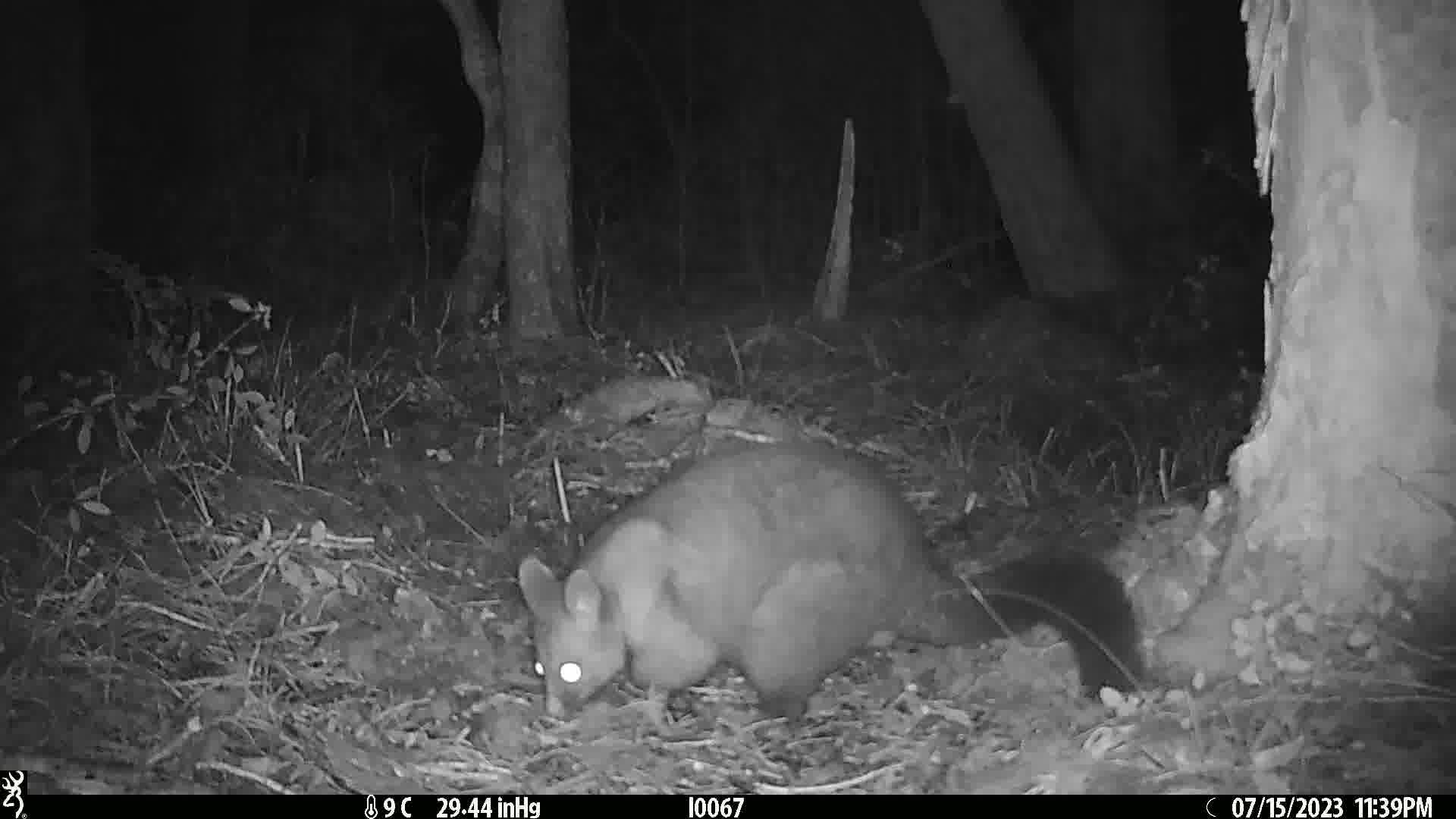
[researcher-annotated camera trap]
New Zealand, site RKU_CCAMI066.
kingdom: Animalia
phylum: Chordata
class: Mammalia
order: Diprotodontia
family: Phalangeridae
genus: Trichosurus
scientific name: Trichosurus vulpecula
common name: common brushtail possum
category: possum